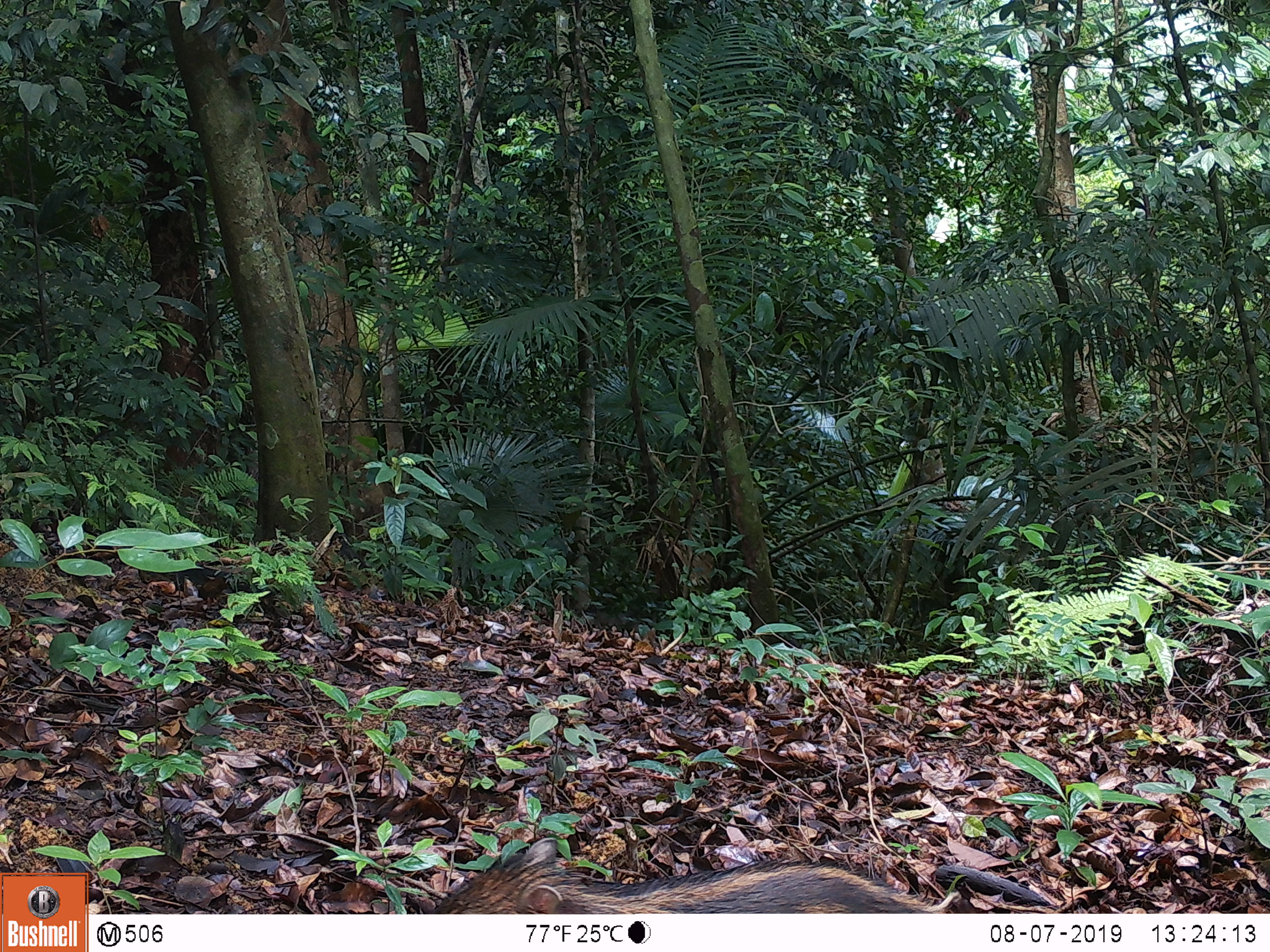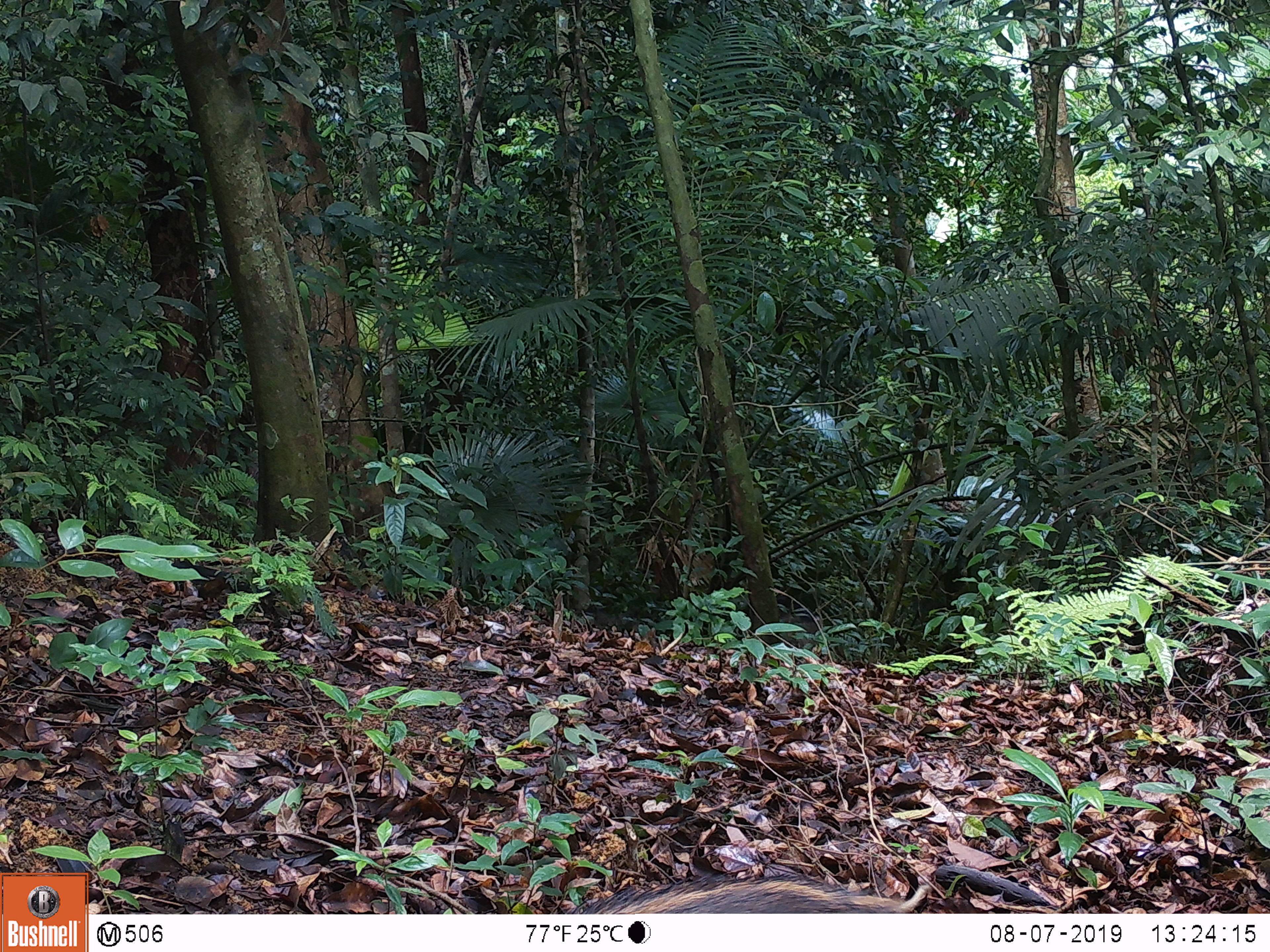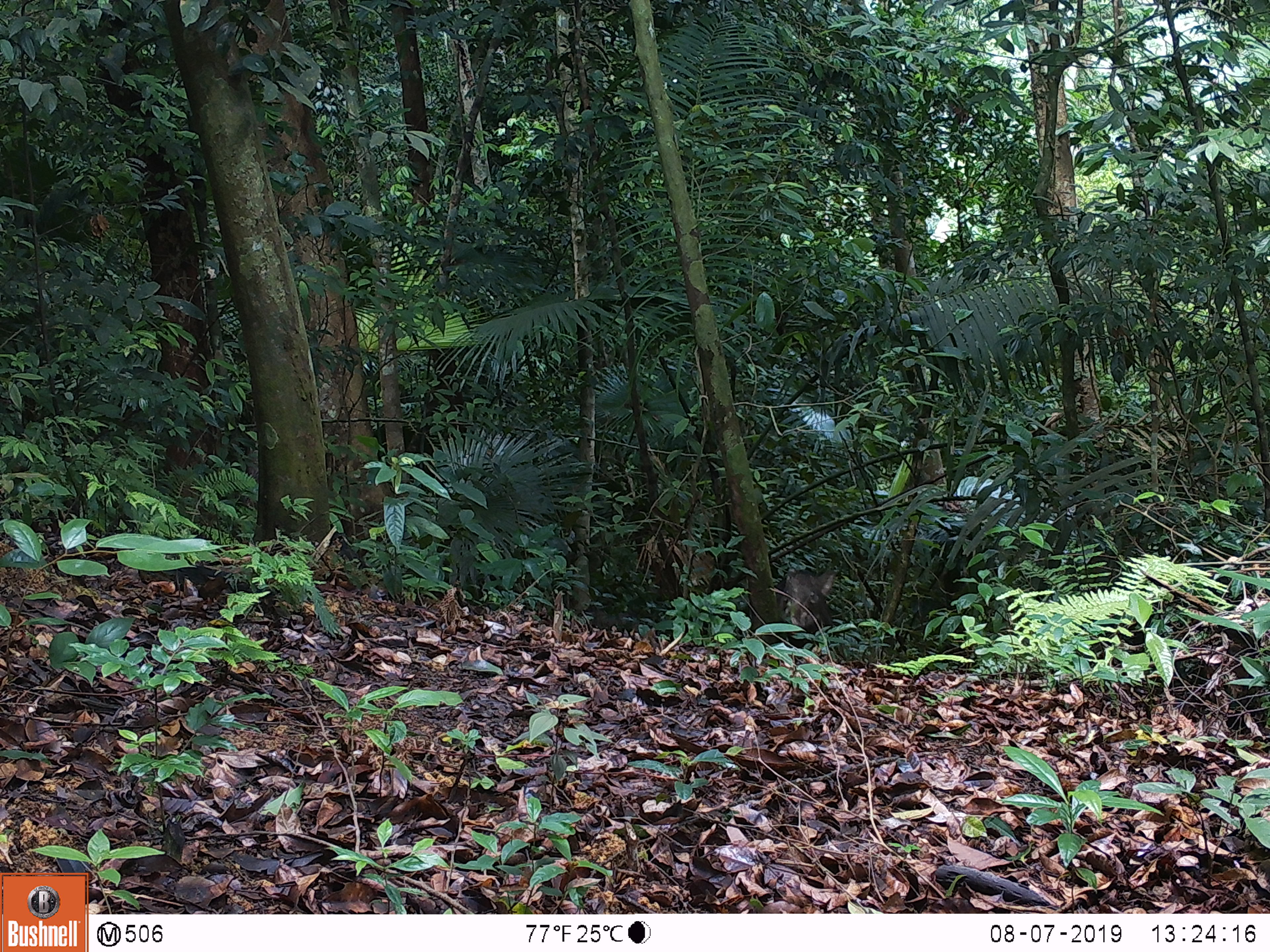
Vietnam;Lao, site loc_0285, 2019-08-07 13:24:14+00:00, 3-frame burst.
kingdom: Animalia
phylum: Chordata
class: Mammalia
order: Artiodactyla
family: Suidae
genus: Sus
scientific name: Sus scrofa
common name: eurasian wild pig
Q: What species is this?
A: Eurasian wild pig (Sus scrofa).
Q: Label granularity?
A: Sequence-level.